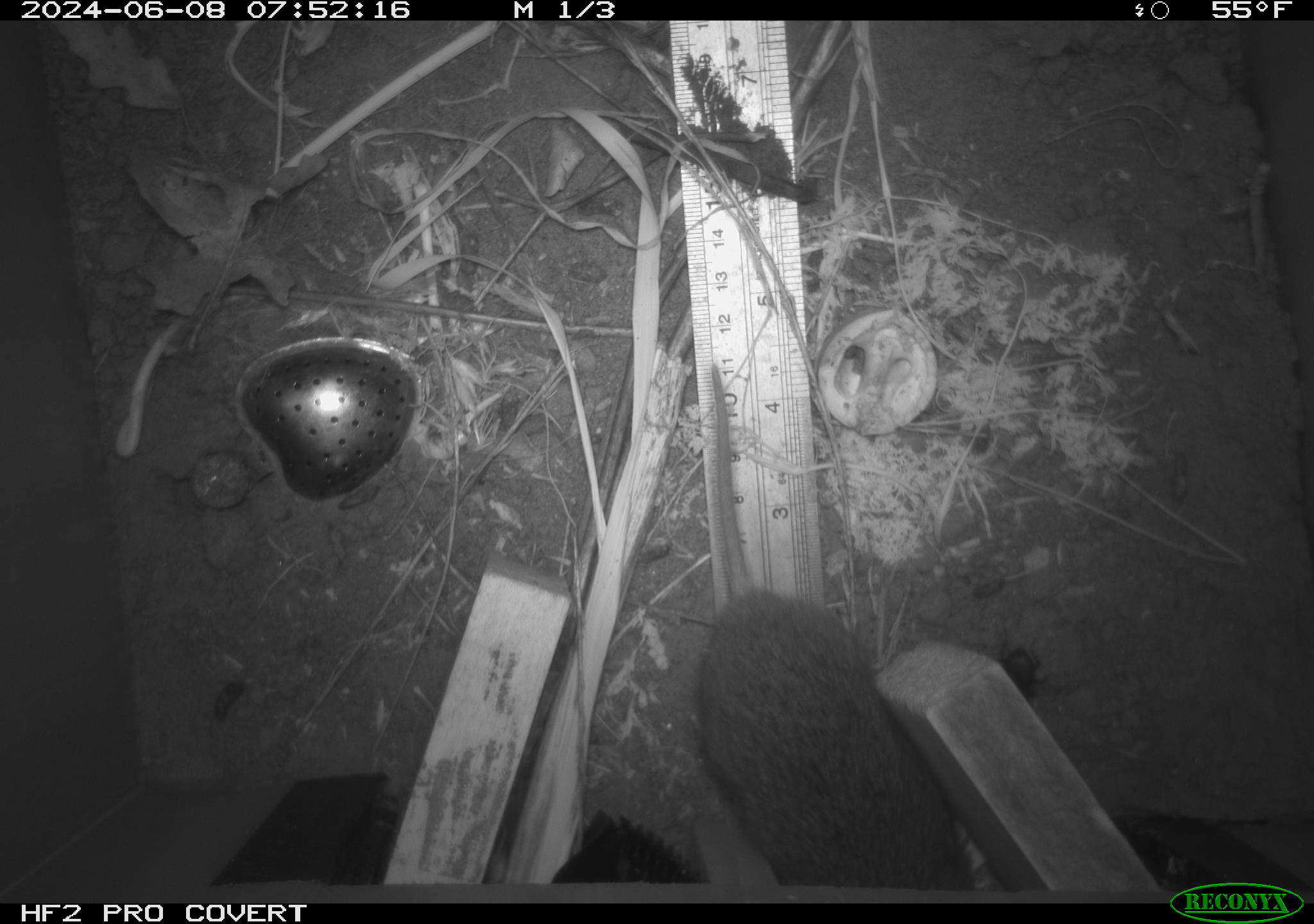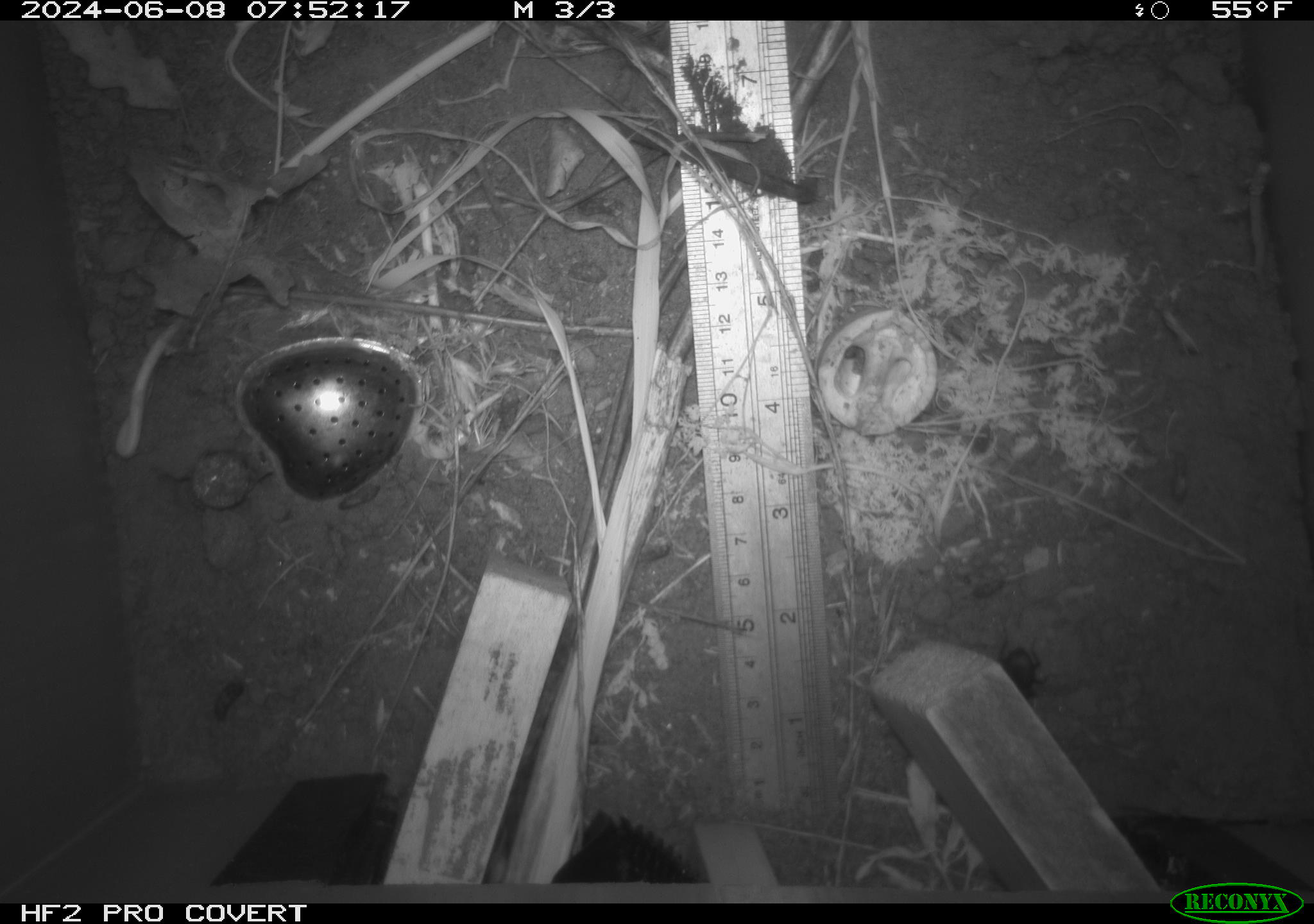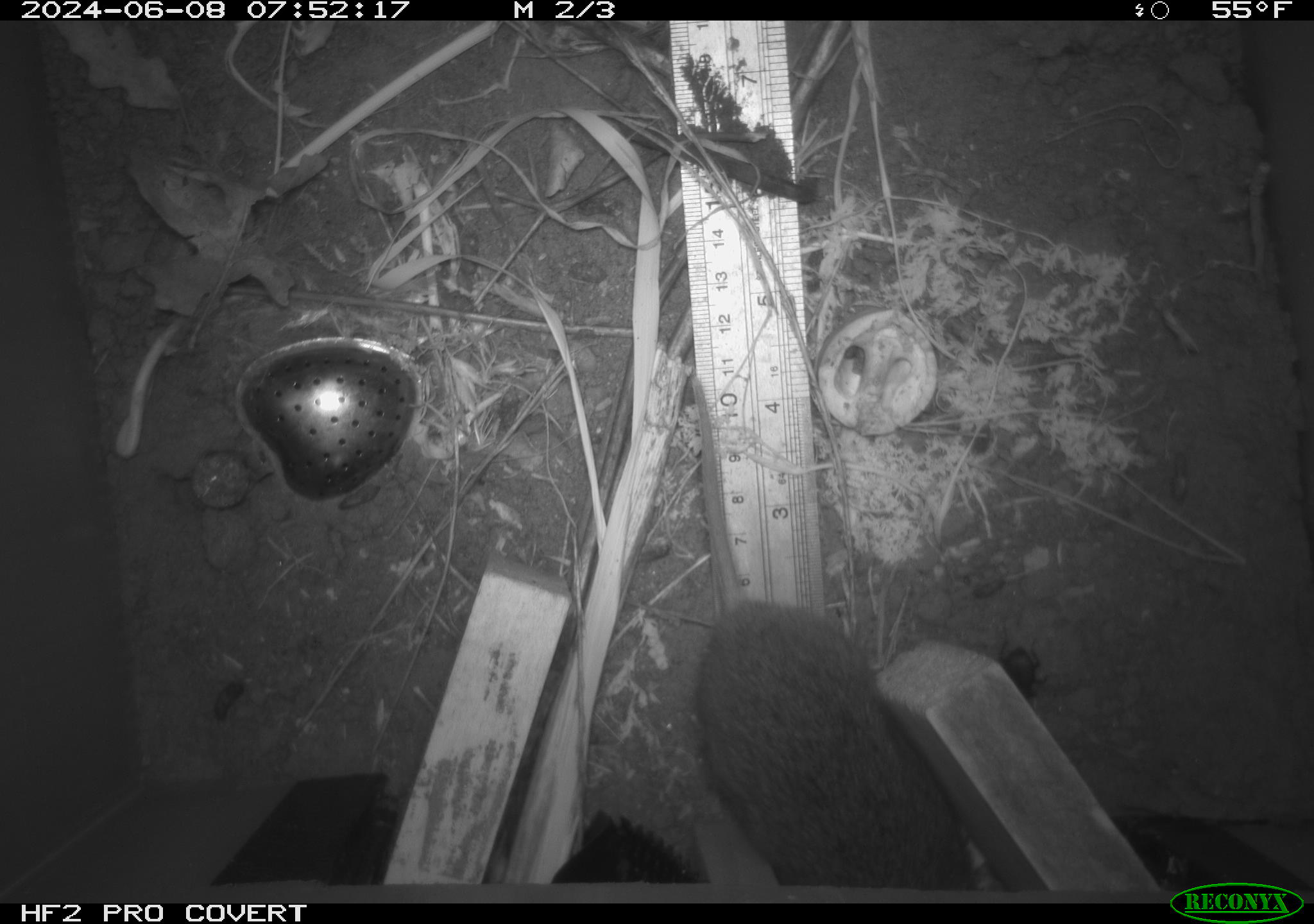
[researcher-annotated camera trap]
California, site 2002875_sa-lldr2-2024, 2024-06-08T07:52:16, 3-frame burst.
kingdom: Animalia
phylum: Chordata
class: Mammalia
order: Rodentia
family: Cricetidae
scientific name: Arvicolinae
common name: voles, lemmings, and muskrats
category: arvicolinae subfamily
Arvicolinae subfamily (voles, lemmings, and muskrats) (Arvicolinae).